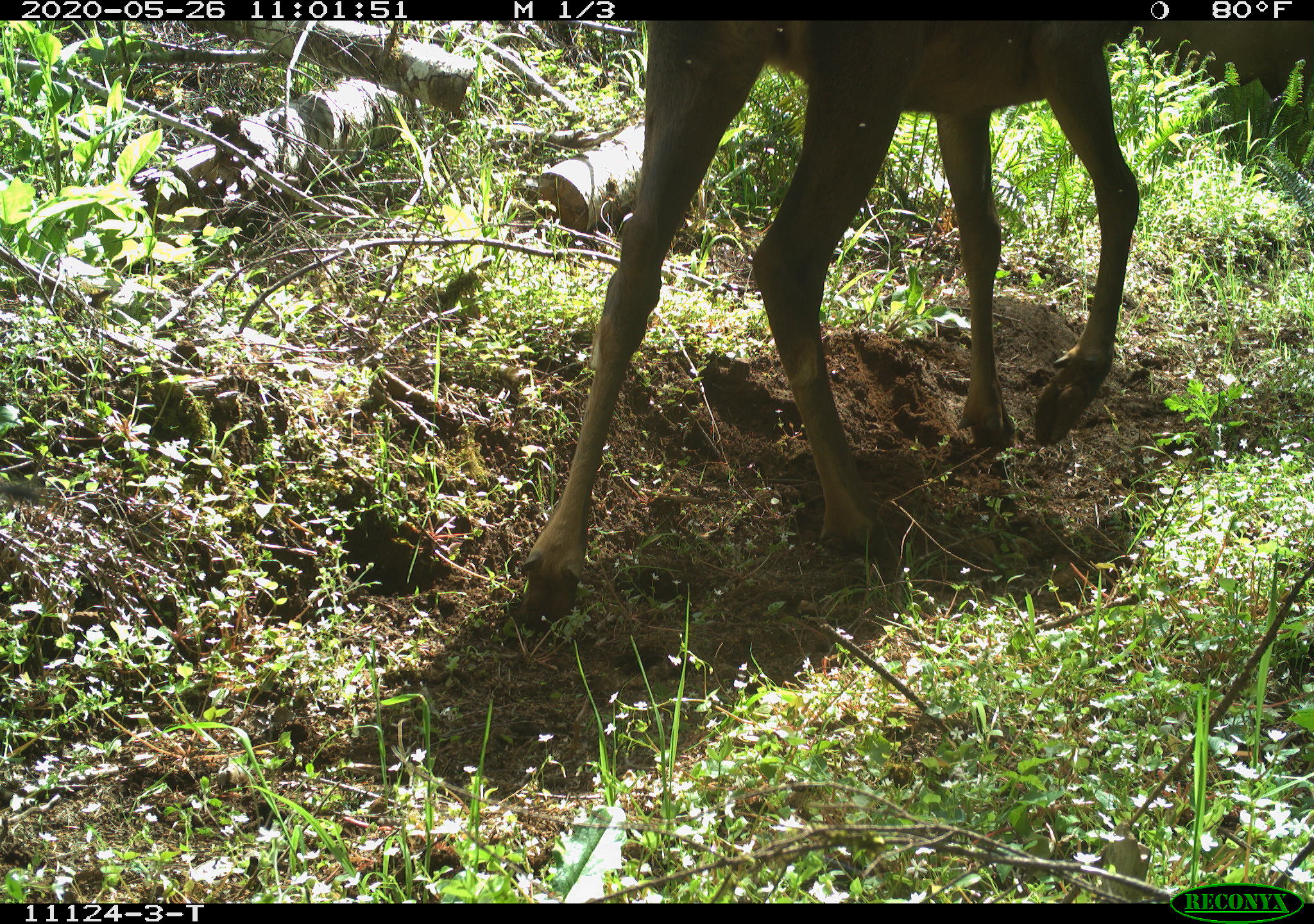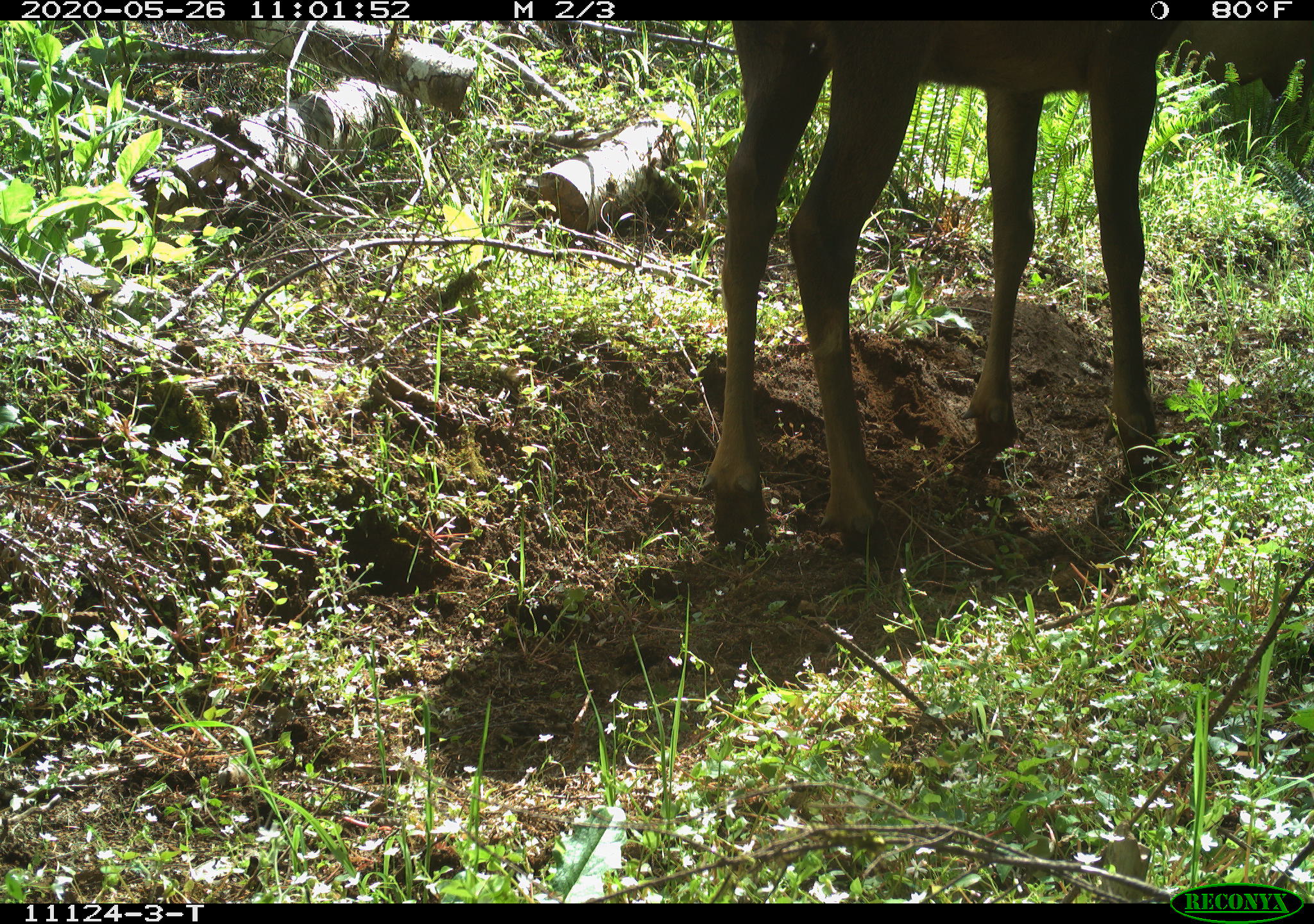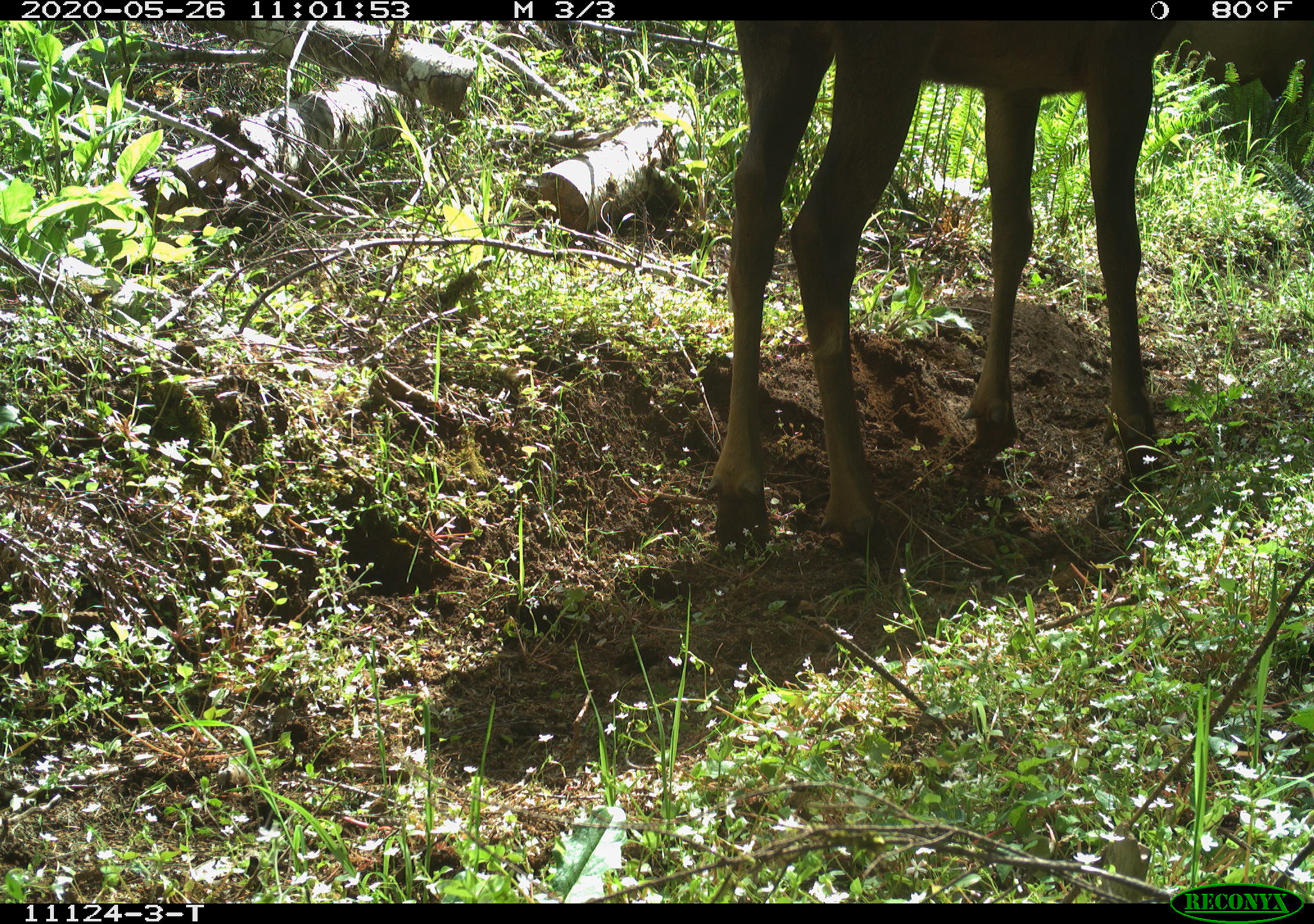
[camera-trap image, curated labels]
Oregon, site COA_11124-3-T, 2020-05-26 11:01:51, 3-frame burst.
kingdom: Animalia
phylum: Chordata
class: Mammalia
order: Artiodactyla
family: Cervidae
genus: Cervus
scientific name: Cervus canadensis roosevelti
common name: roosevelt elk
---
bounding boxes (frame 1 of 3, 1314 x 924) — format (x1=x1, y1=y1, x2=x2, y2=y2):
roosevelt elk: (x1=505, y1=33, x2=1151, y2=636)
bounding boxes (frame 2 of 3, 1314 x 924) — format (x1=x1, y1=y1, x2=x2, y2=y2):
roosevelt elk: (x1=687, y1=28, x2=1170, y2=570)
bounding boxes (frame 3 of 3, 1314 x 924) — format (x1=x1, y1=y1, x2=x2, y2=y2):
roosevelt elk: (x1=706, y1=26, x2=1174, y2=561)